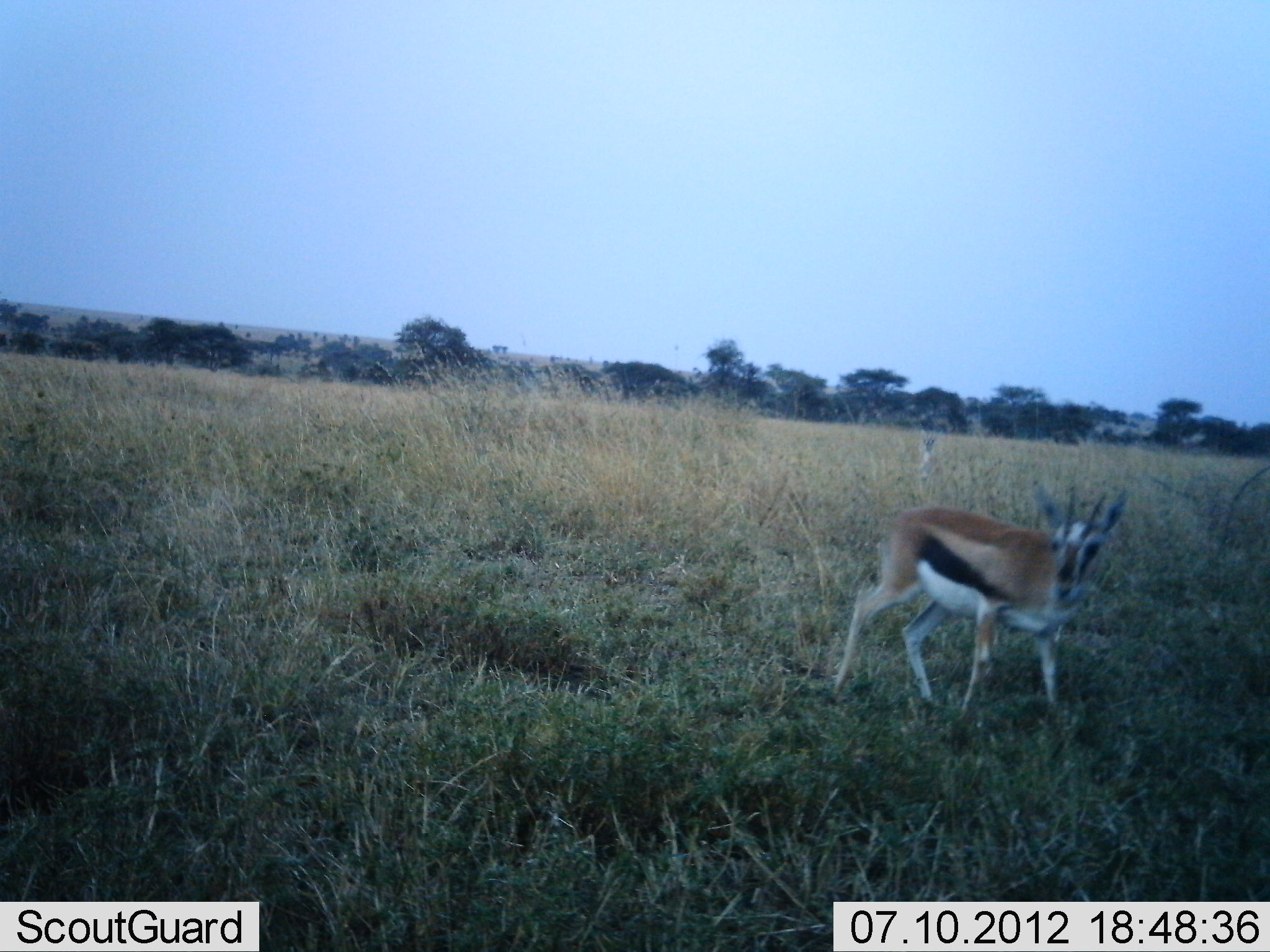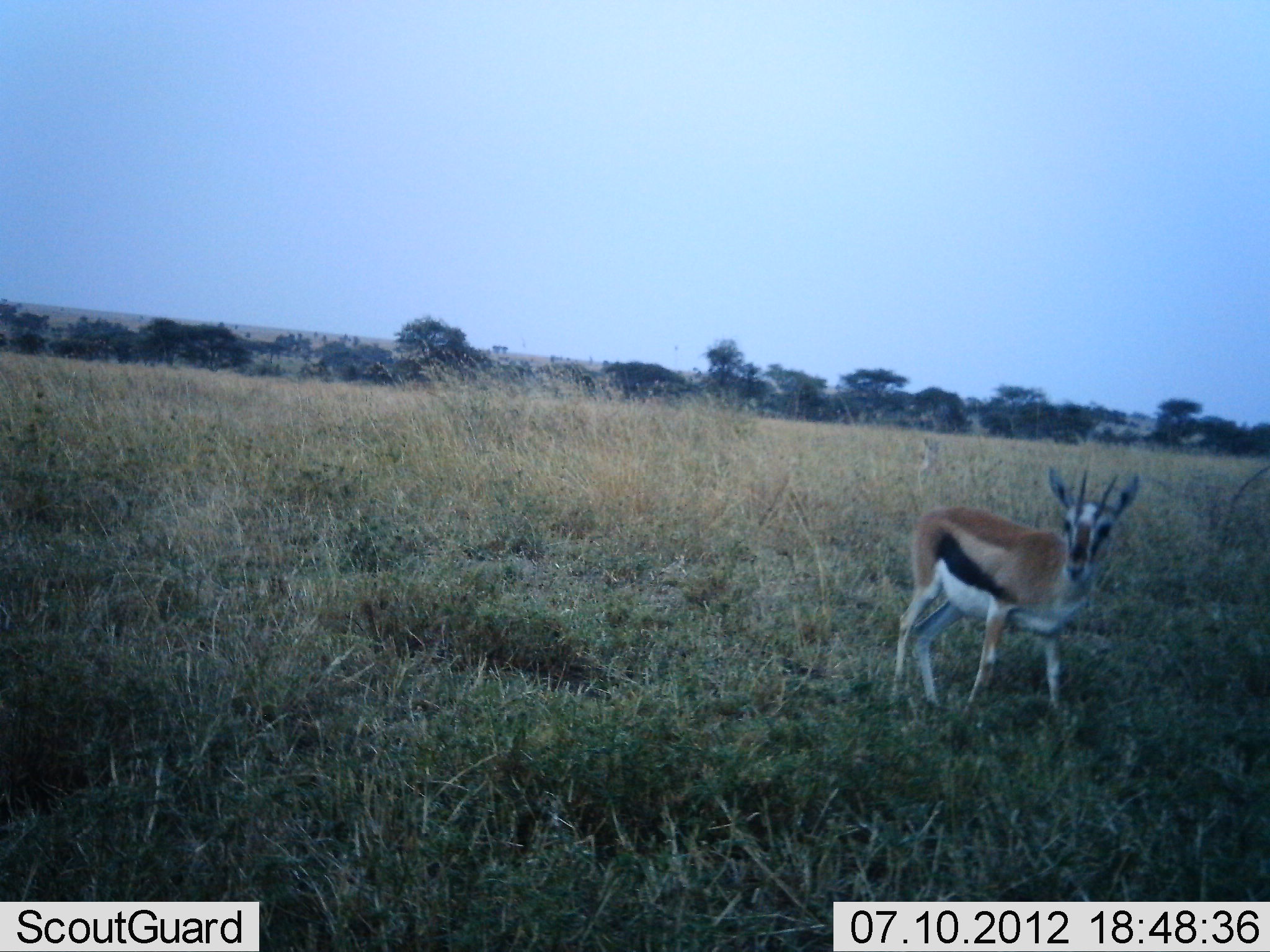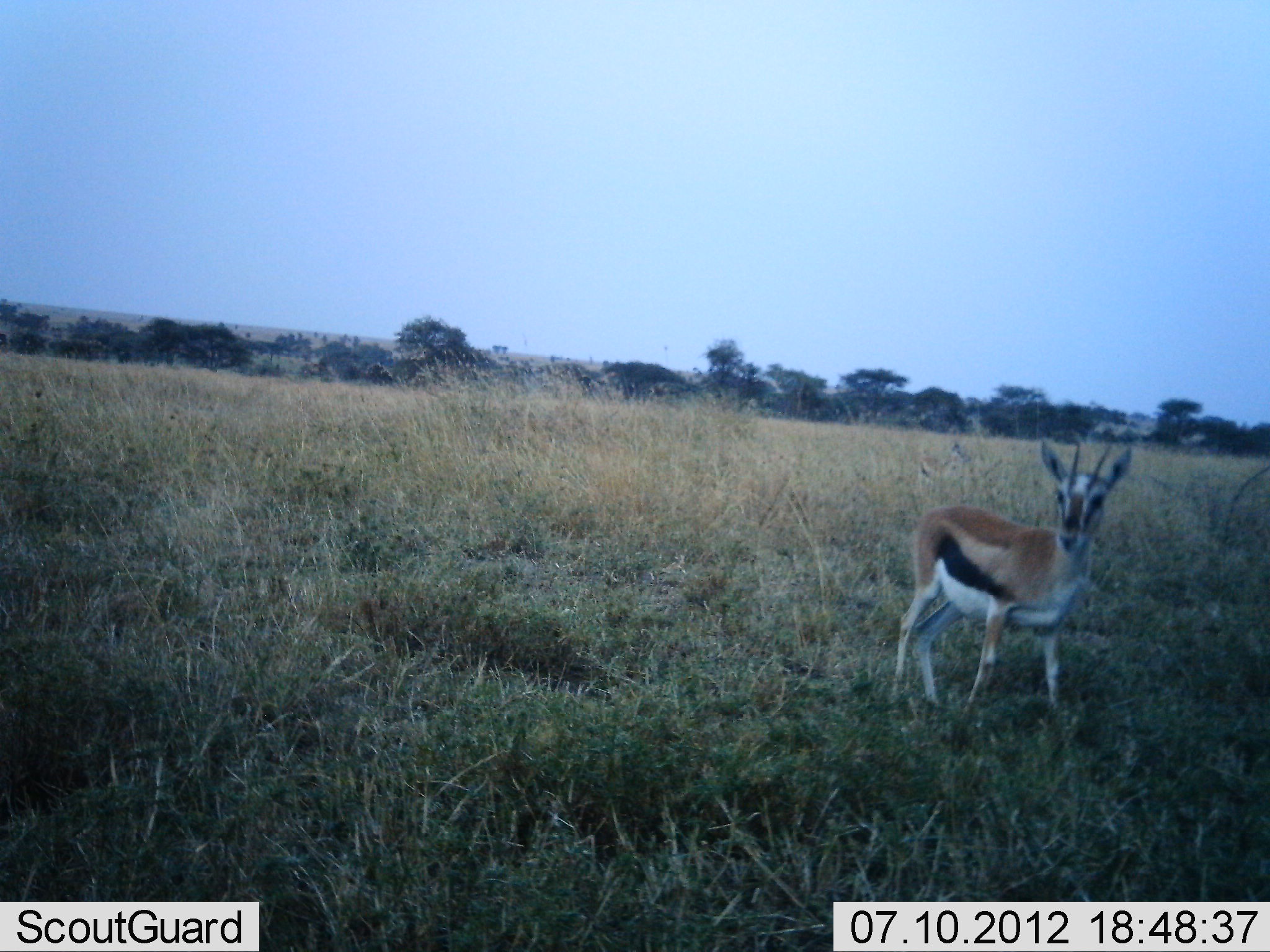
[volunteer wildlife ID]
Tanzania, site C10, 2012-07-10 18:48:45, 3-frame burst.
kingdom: Animalia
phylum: Chordata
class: Mammalia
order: Artiodactyla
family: Bovidae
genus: Eudorcas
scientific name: Eudorcas thomsonii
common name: thomson's gazelle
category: gazellethomsons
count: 1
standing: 73%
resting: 0%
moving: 36%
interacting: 0%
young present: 0%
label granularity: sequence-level